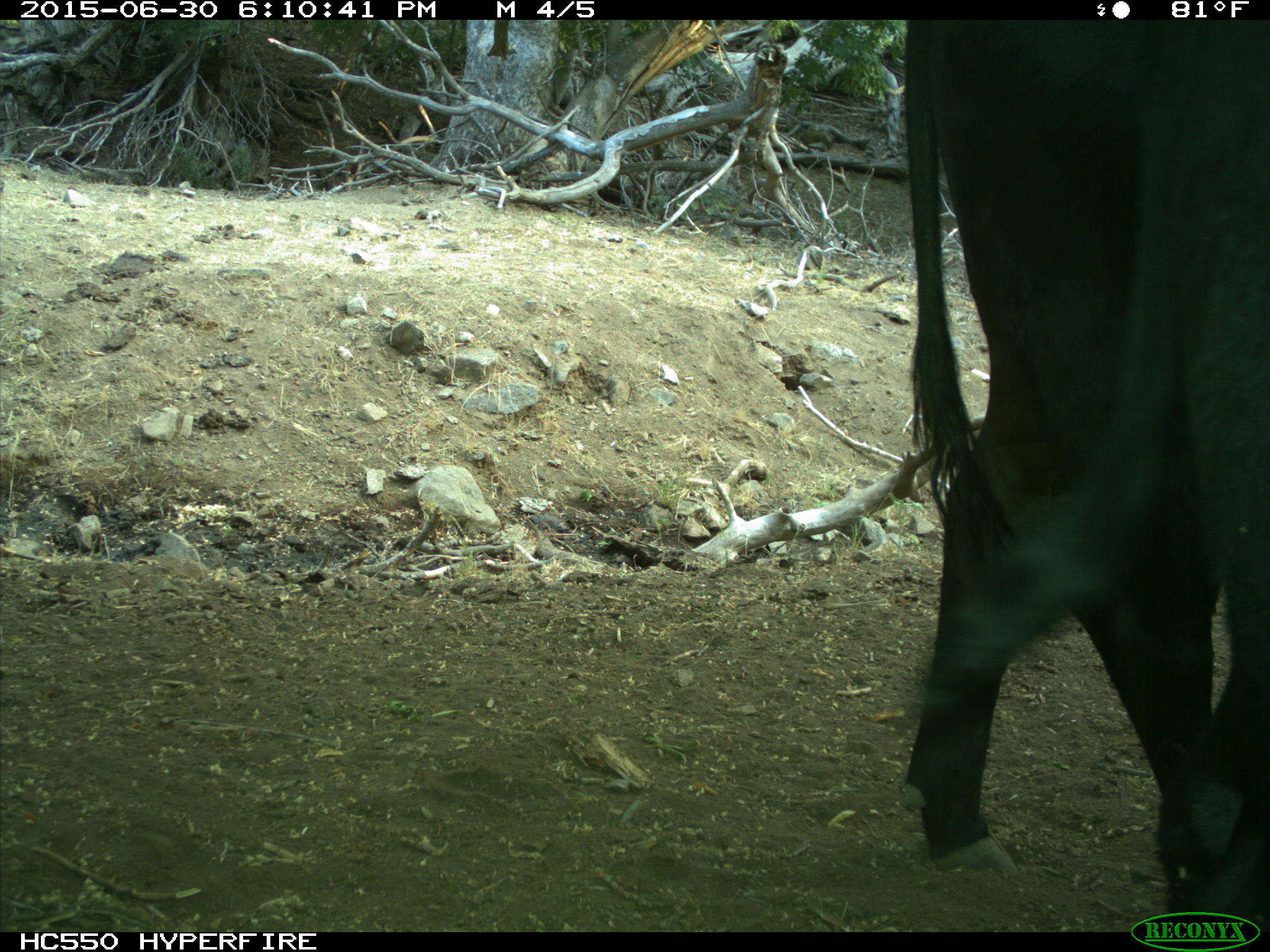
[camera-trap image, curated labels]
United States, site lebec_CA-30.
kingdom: Animalia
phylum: Chordata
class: Mammalia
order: Artiodactyla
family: Bovidae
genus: Bos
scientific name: Bos taurus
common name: domestic cow